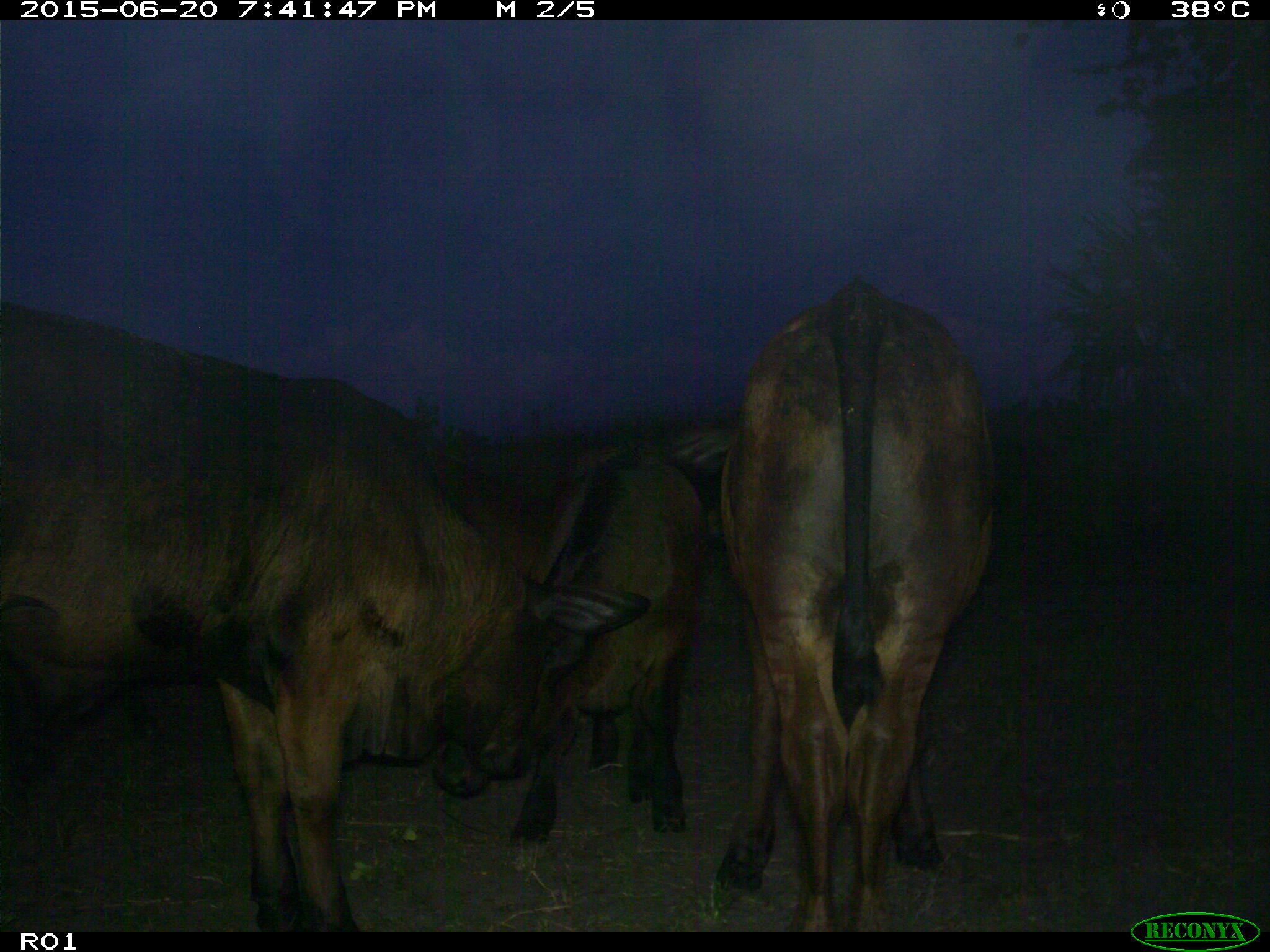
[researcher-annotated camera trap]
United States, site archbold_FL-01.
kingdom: Animalia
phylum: Chordata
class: Mammalia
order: Artiodactyla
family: Bovidae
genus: Bos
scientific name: Bos taurus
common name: domestic cow